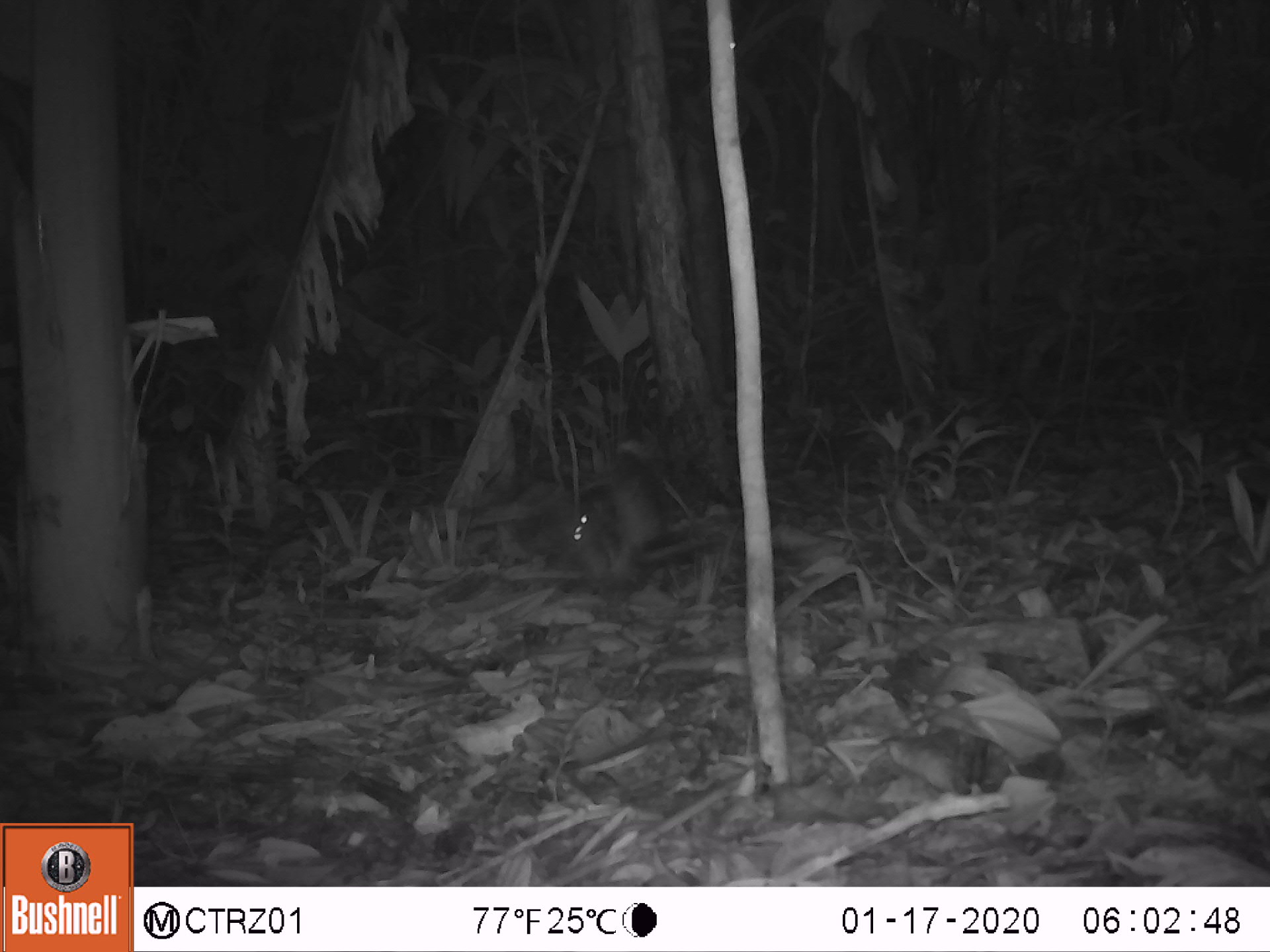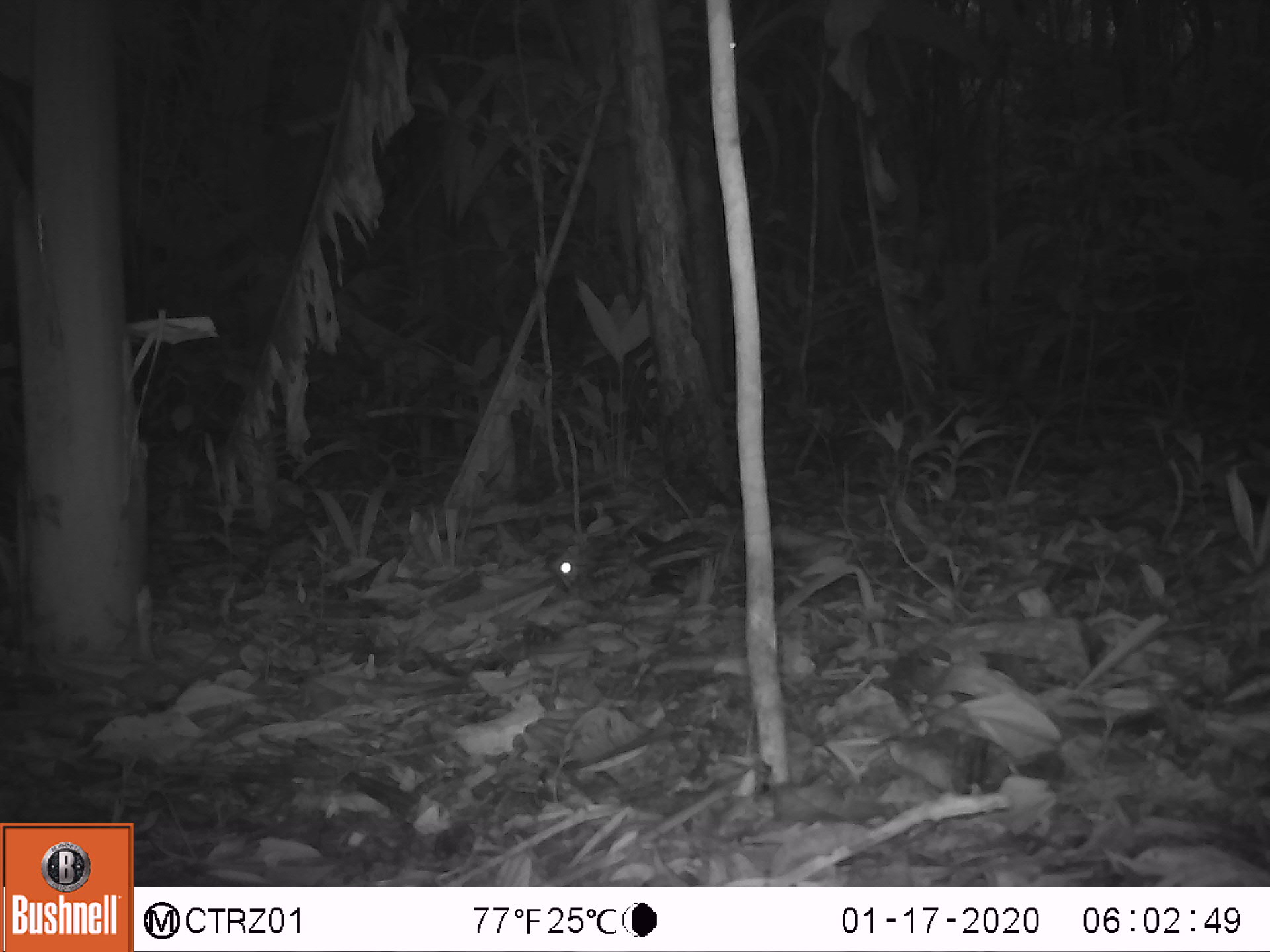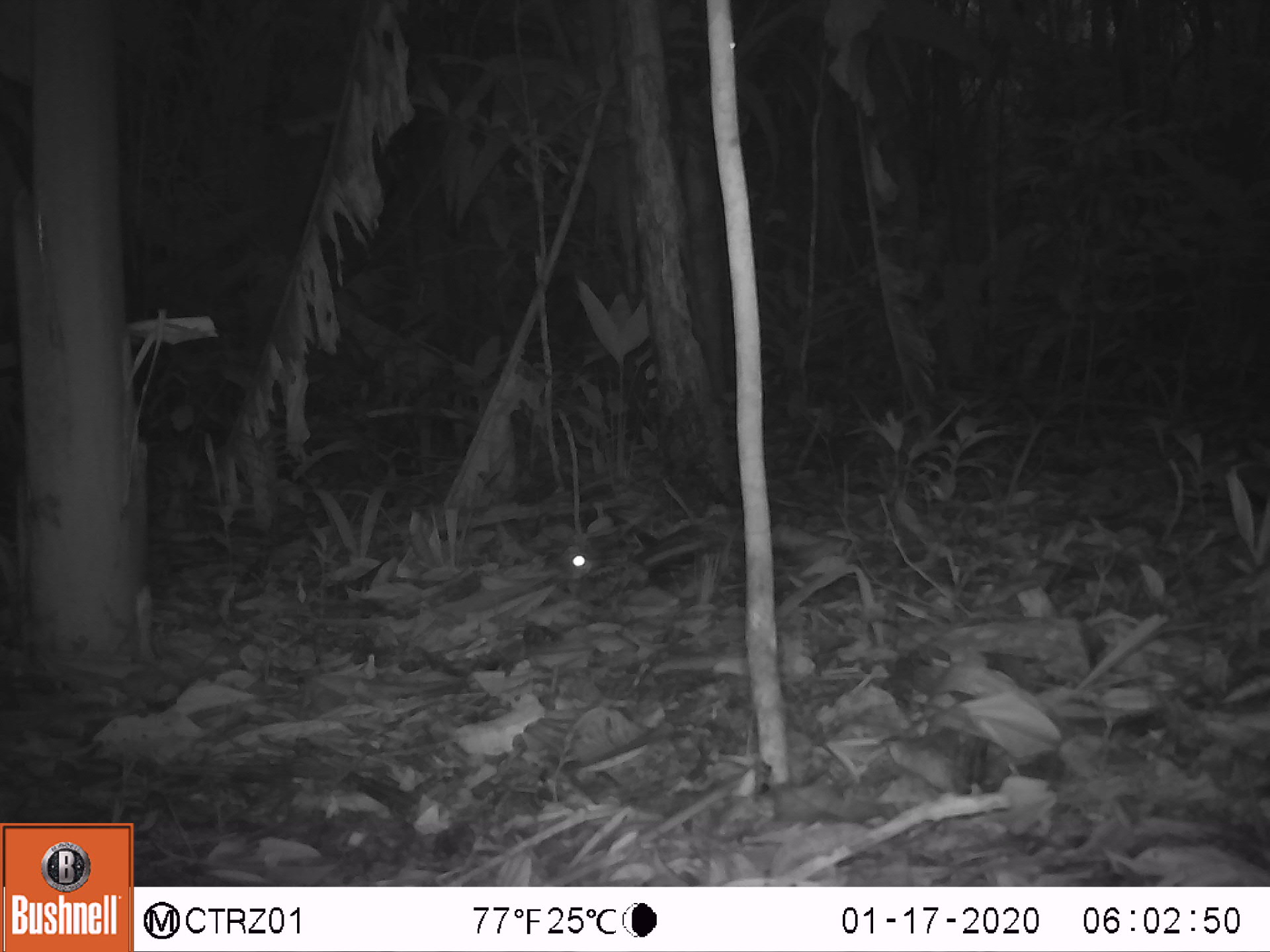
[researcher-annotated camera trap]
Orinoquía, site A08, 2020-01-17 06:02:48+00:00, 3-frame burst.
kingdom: Animalia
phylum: Chordata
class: Aves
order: Caprimulgiformes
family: Caprimulgidae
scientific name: Caprimulgidae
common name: nightjar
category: unknown nightjar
Unknown nightjar (nightjar) (Caprimulgidae).